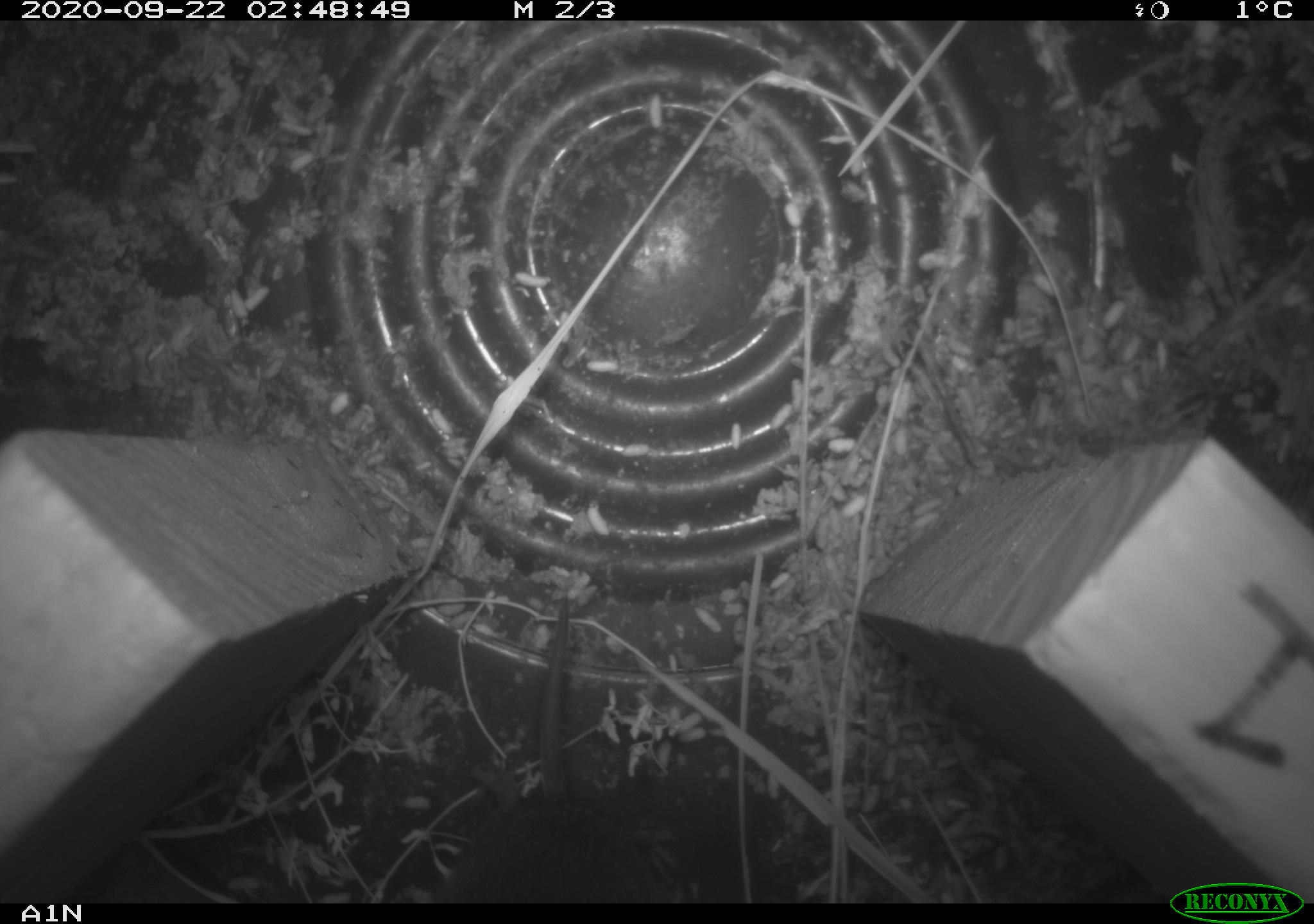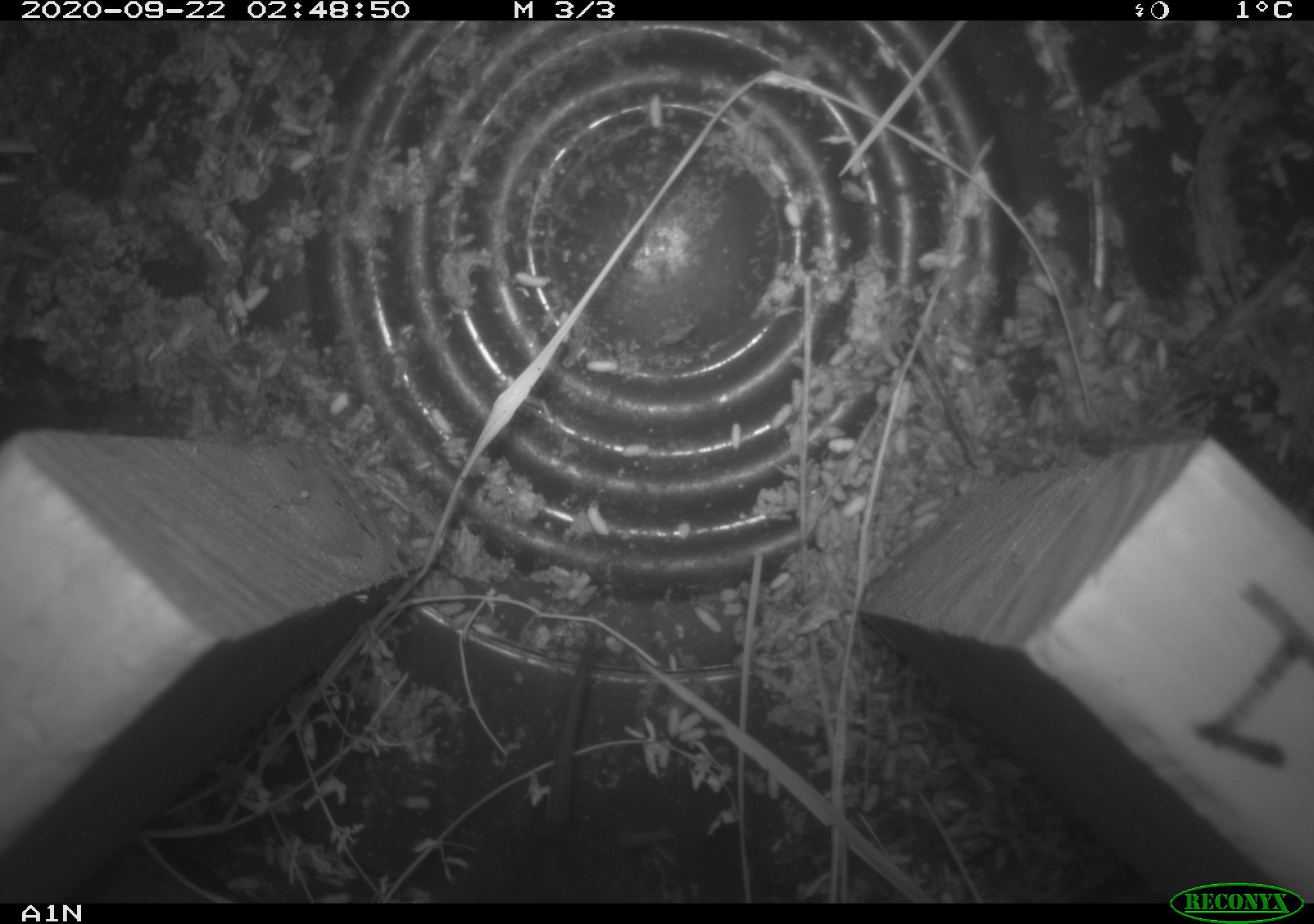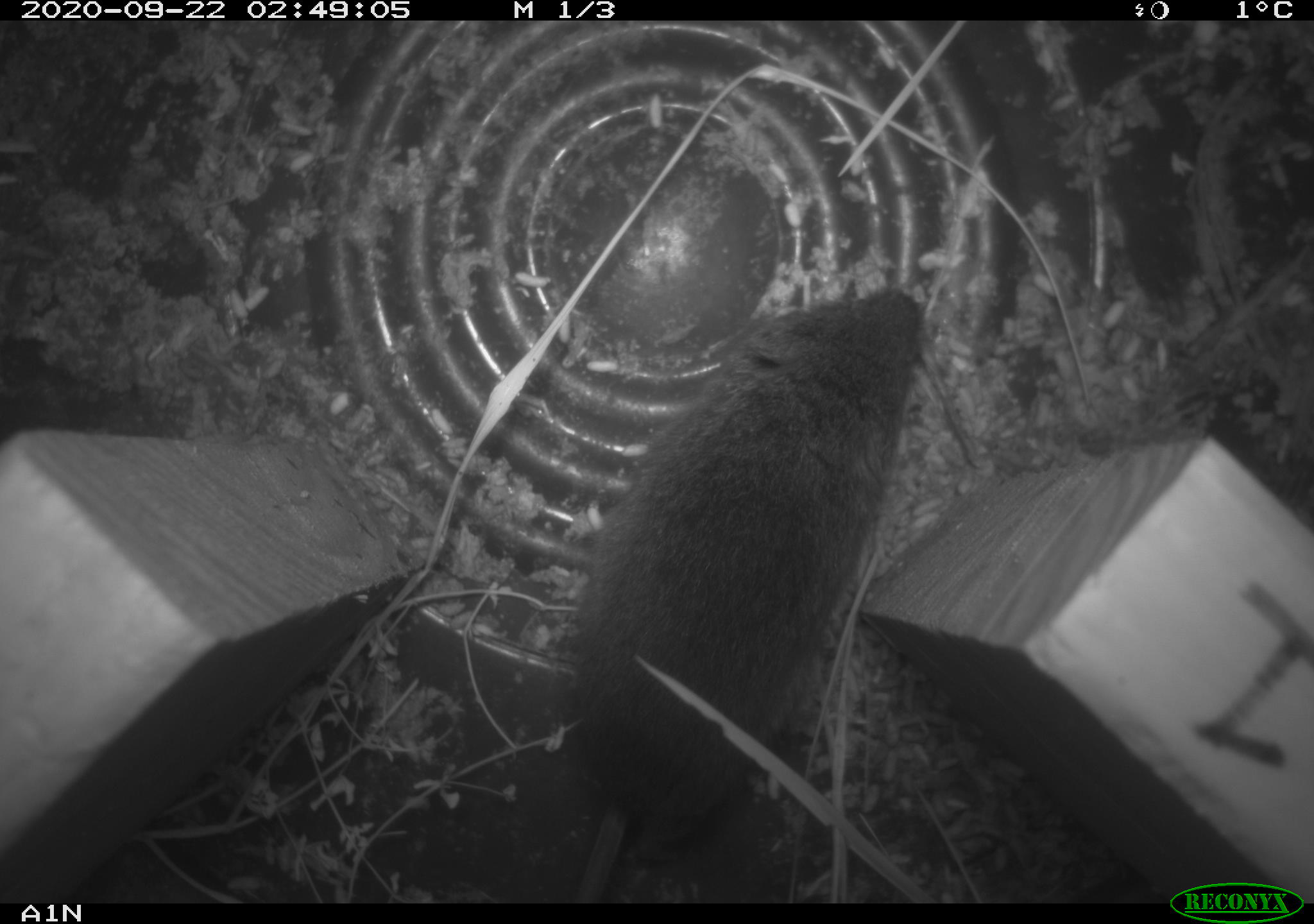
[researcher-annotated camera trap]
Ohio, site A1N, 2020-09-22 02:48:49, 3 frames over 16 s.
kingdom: Animalia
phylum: Chordata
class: Mammalia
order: Rodentia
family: Cricetidae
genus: Microtus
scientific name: Microtus pennsylvanicus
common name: meadow vole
Meadow vole (Microtus pennsylvanicus).